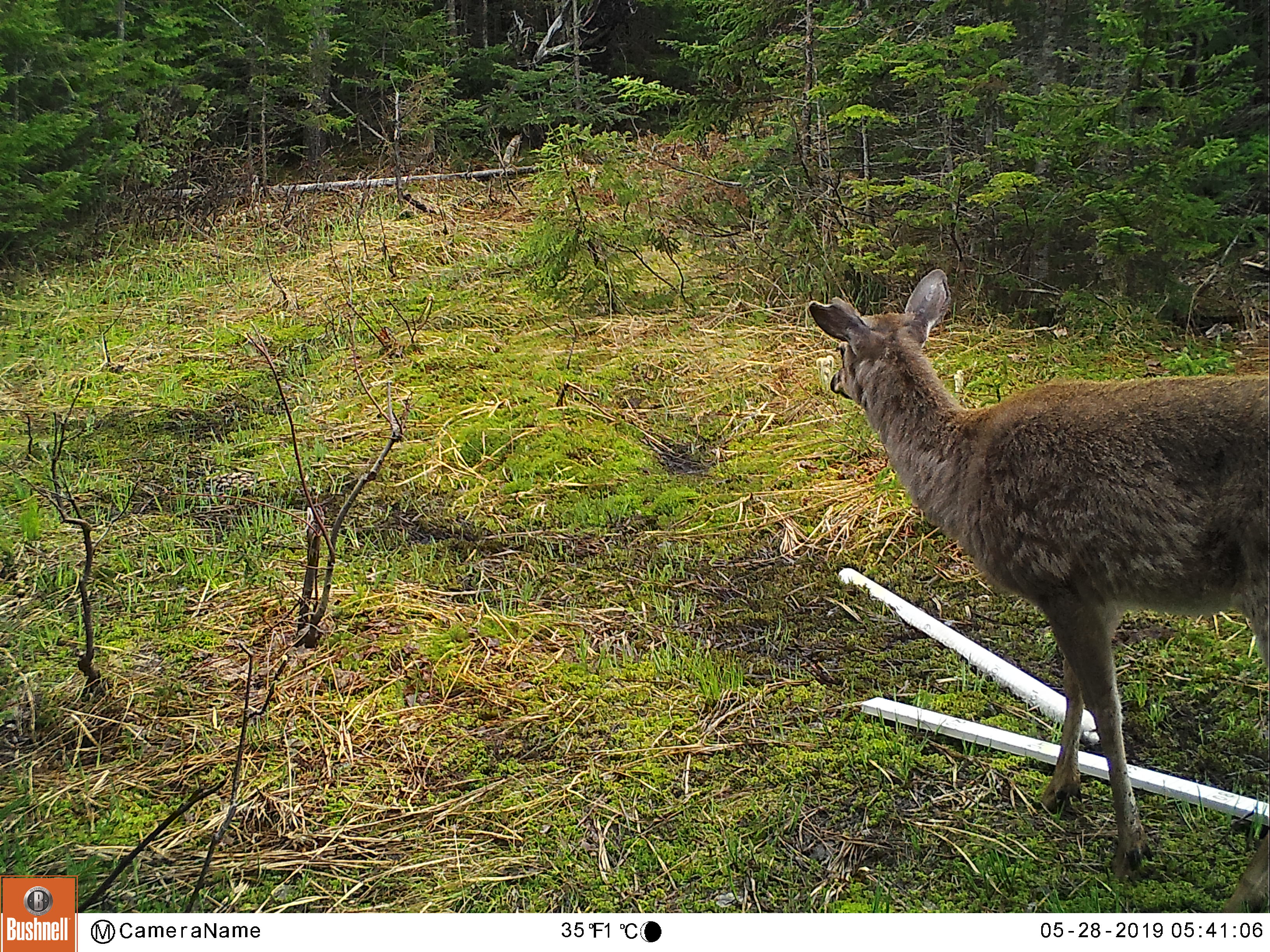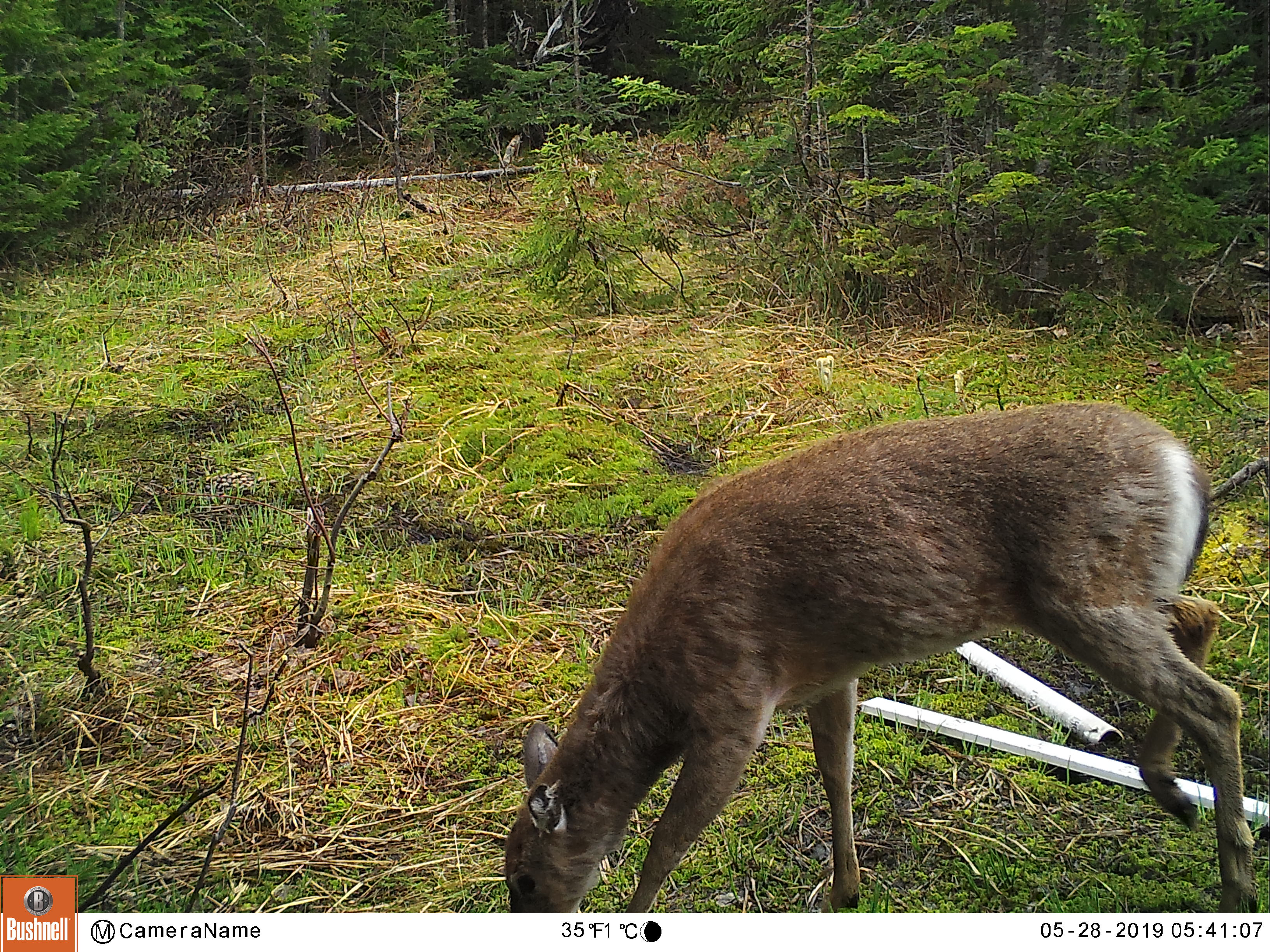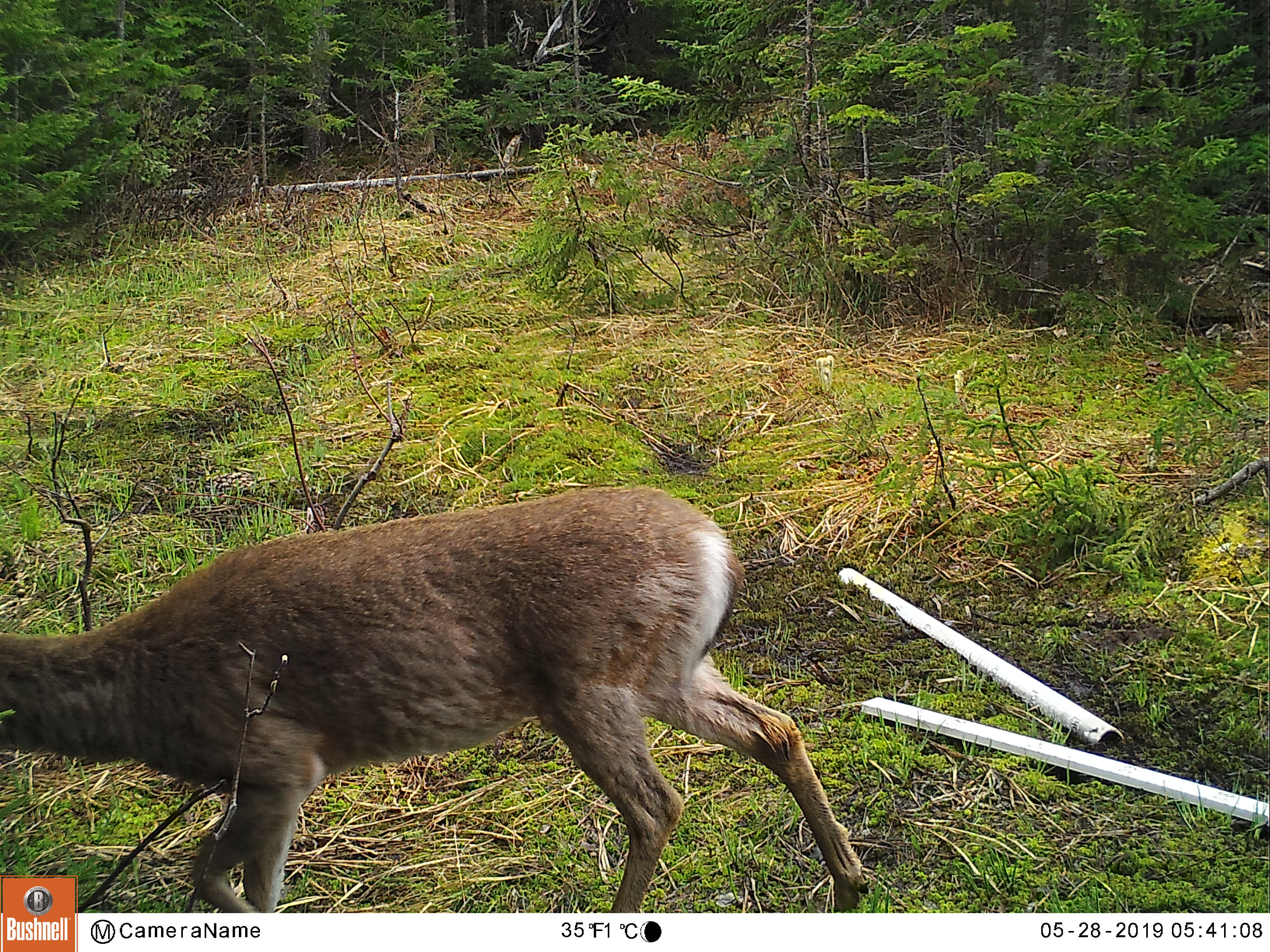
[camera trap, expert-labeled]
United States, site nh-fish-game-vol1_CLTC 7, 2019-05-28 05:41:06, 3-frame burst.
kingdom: Animalia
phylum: Chordata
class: Mammalia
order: Artiodactyla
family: Cervidae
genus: Odocoileus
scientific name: Odocoileus virginianus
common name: white-tailed deer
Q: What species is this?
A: White-tailed deer (Odocoileus virginianus).